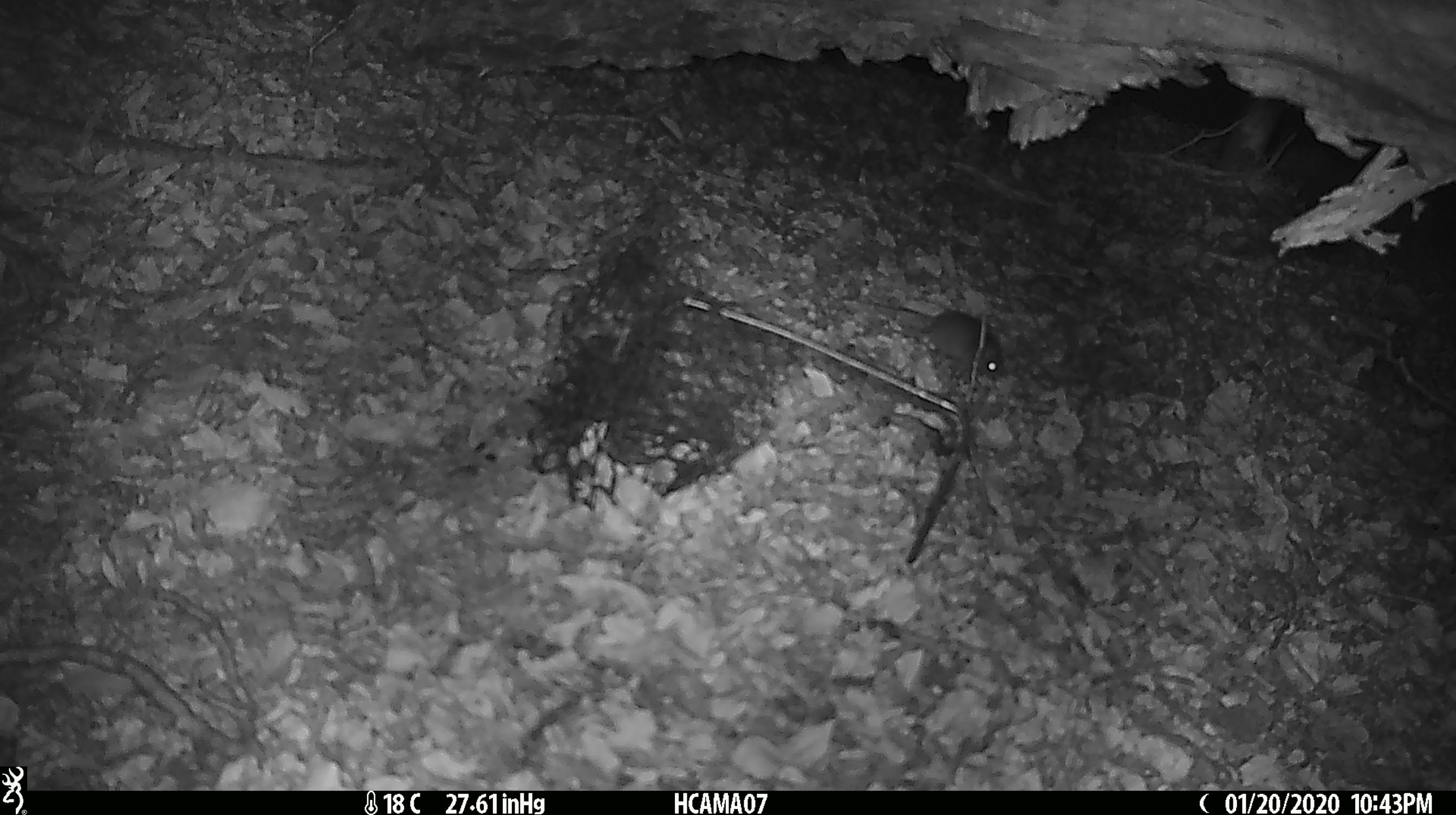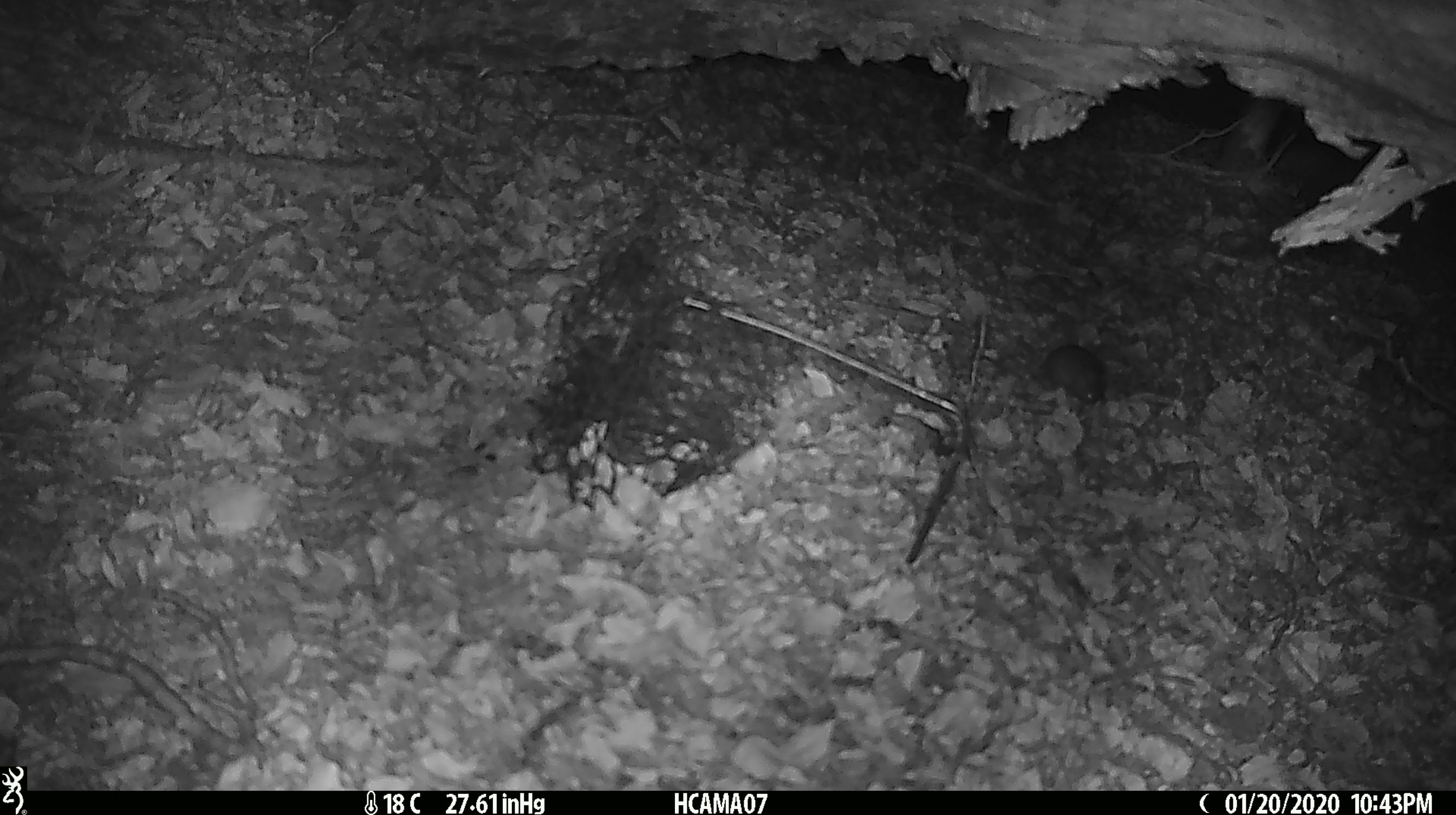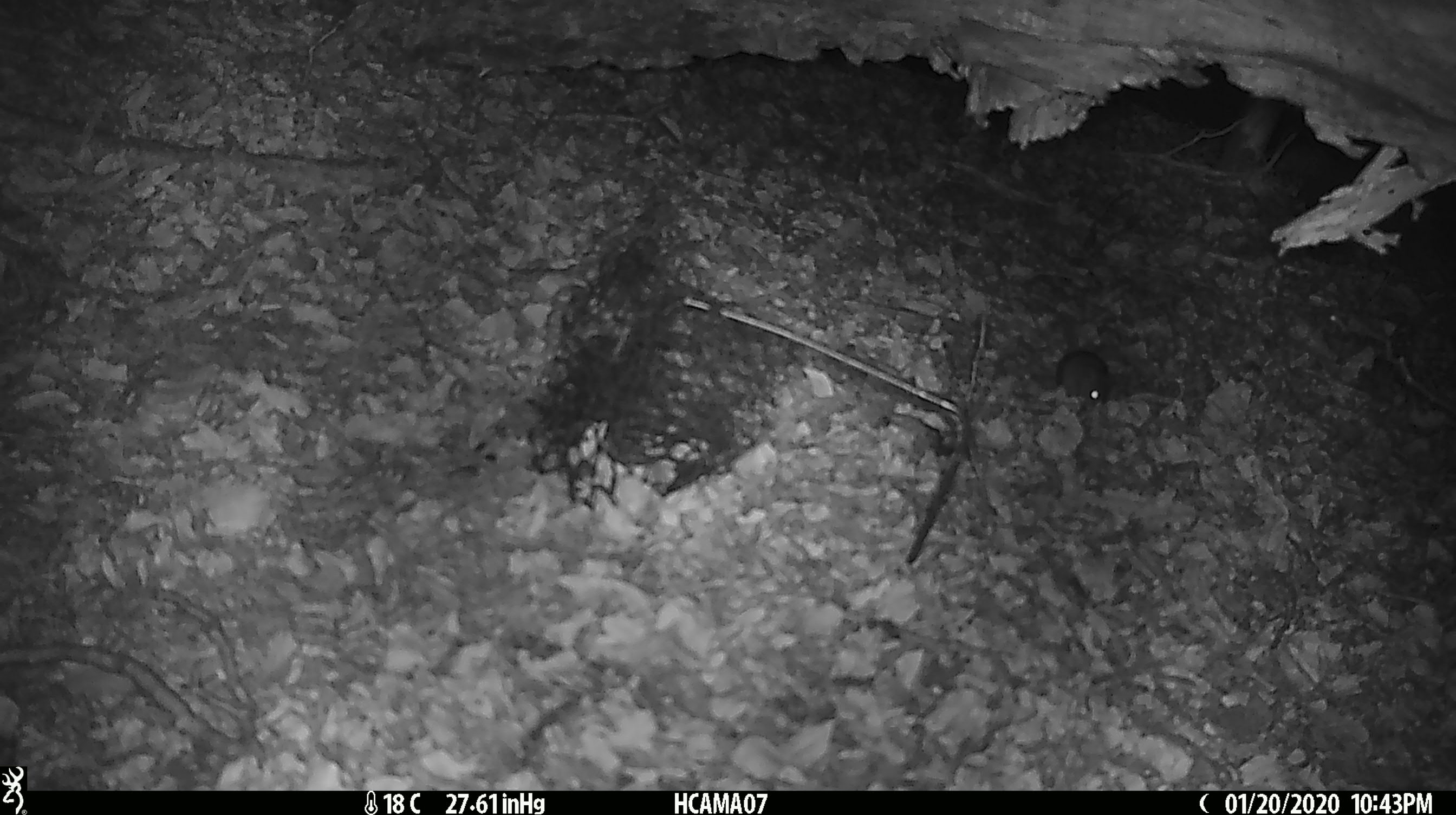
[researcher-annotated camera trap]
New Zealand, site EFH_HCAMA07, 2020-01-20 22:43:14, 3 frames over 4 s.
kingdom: Animalia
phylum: Chordata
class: Mammalia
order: Rodentia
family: Muridae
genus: Mus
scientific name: Mus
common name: mouse